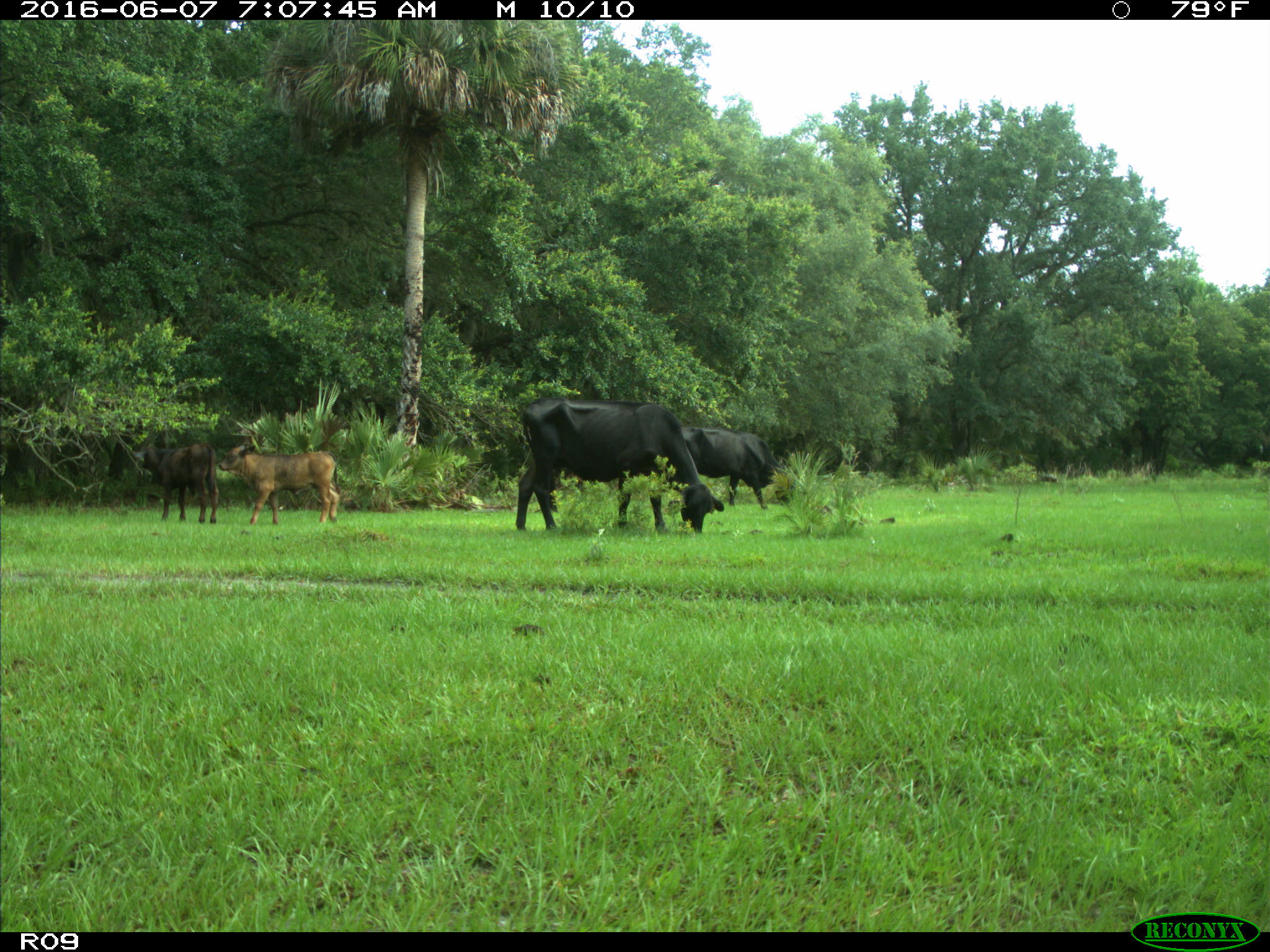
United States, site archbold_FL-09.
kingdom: Animalia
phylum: Chordata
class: Mammalia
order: Artiodactyla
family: Bovidae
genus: Bos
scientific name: Bos taurus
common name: domestic cow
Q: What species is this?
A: Bos taurus (domestic cow).